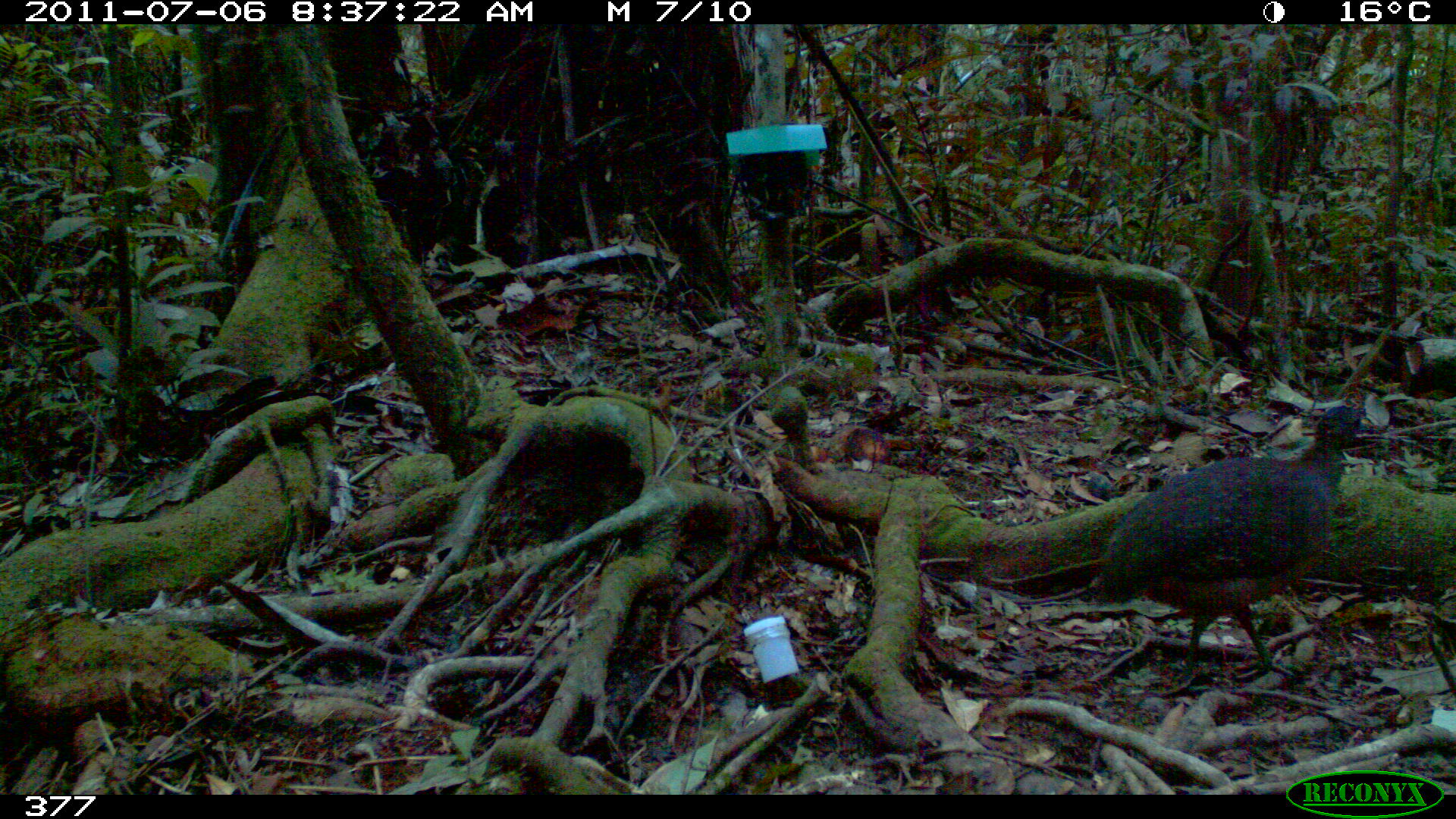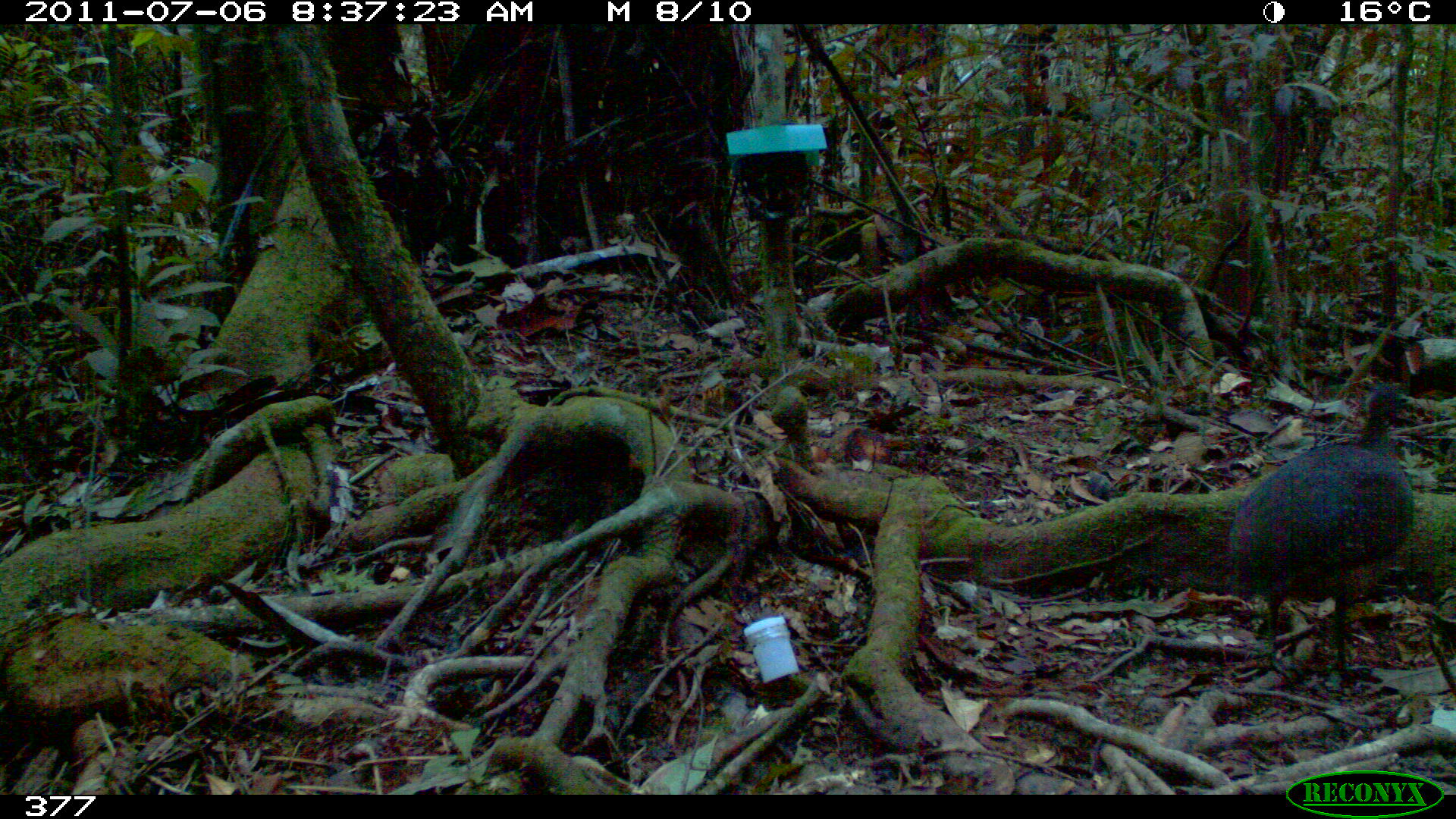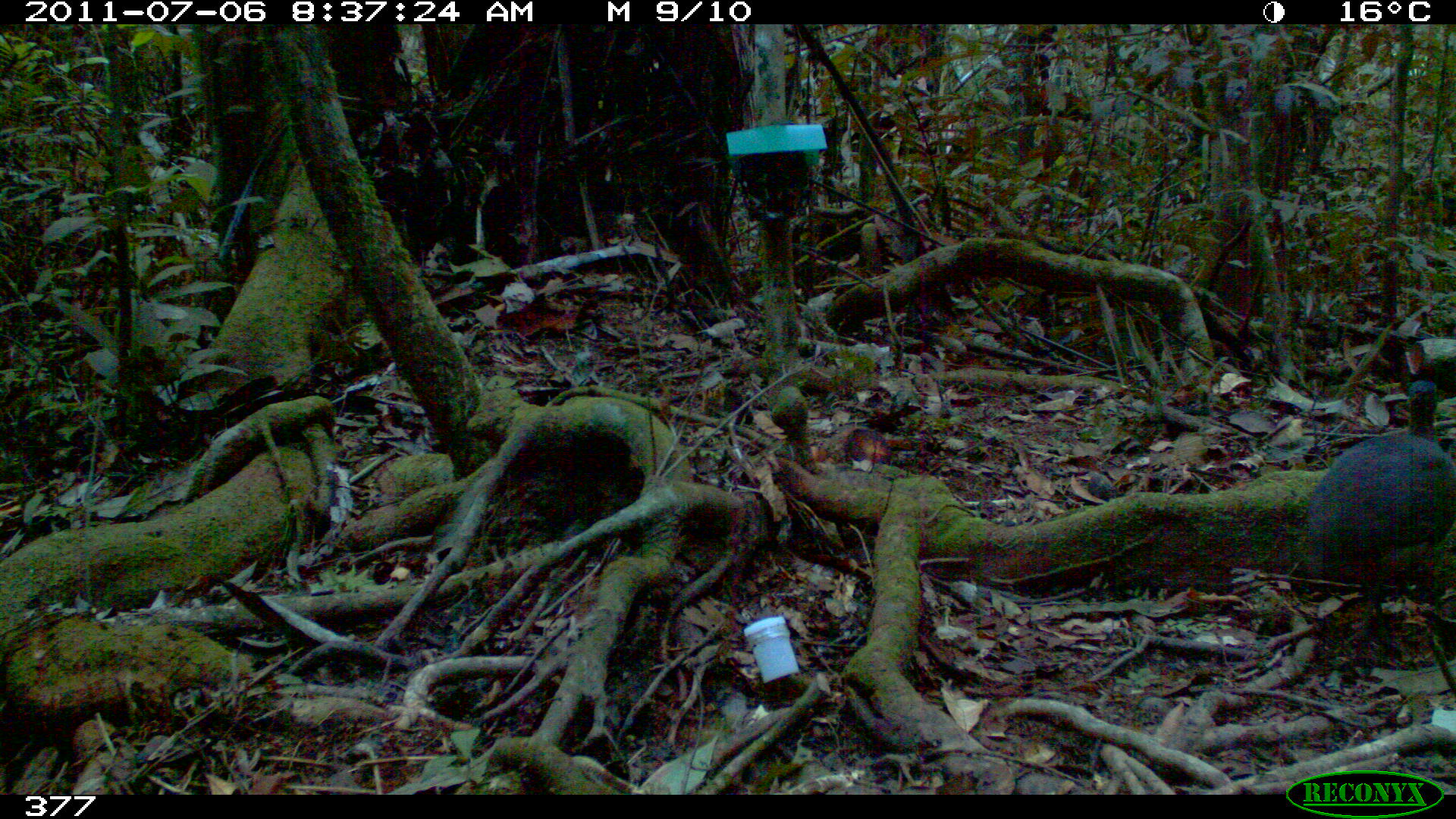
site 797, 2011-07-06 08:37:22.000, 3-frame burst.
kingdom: Animalia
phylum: Chordata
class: Aves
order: Galliformes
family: Phasianidae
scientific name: Phasianidae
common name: quails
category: quail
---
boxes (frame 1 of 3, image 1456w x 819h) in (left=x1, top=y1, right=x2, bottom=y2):
quail: (left=1090, top=403, right=1366, bottom=686)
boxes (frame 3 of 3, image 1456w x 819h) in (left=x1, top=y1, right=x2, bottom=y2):
quail: (left=1295, top=381, right=1455, bottom=659)